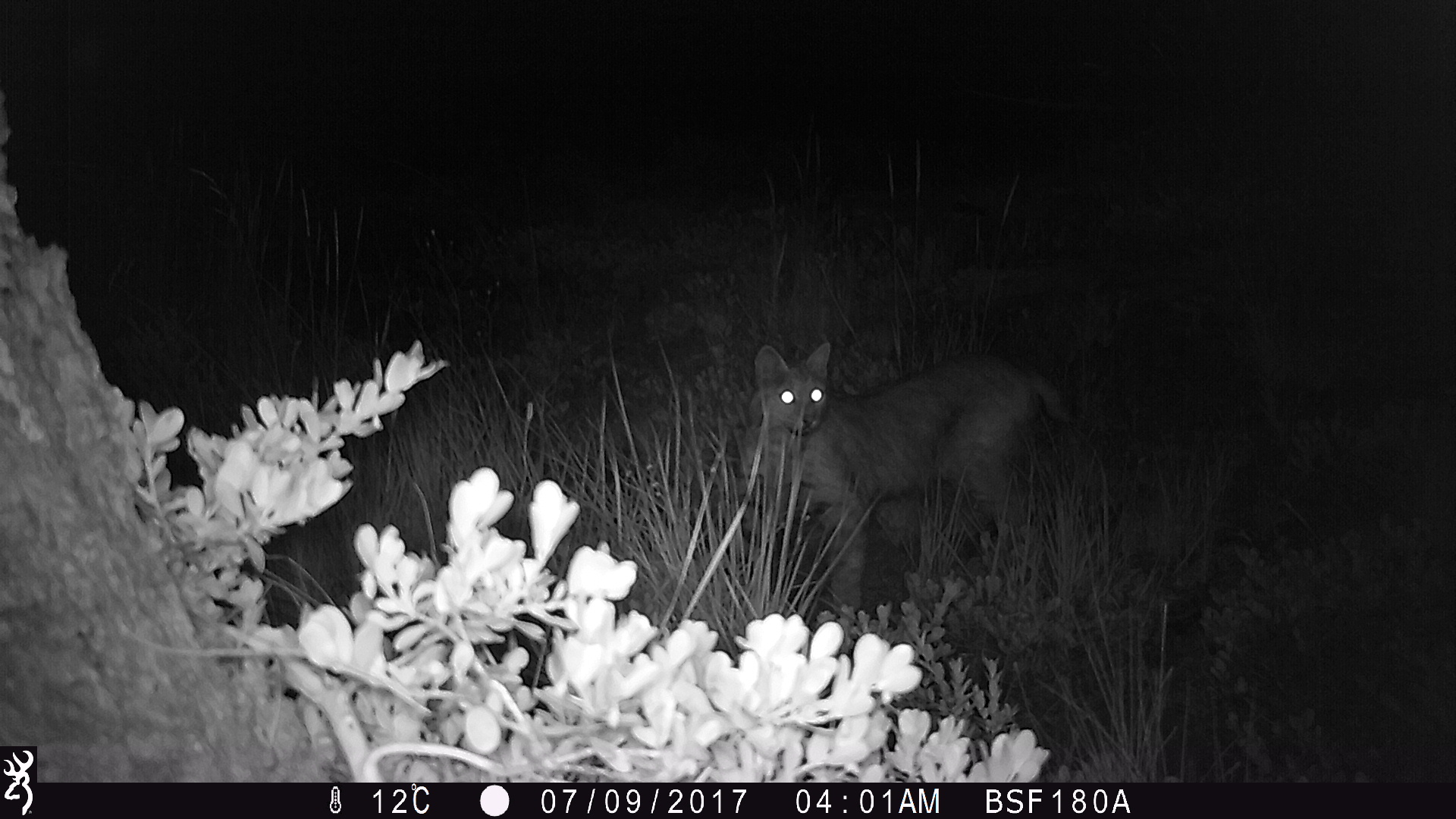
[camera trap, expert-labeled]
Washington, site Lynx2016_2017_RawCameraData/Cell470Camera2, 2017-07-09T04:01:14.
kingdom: Animalia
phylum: Chordata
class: Mammalia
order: Carnivora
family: Felidae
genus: Lynx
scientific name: Lynx rufus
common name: bobcat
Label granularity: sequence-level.